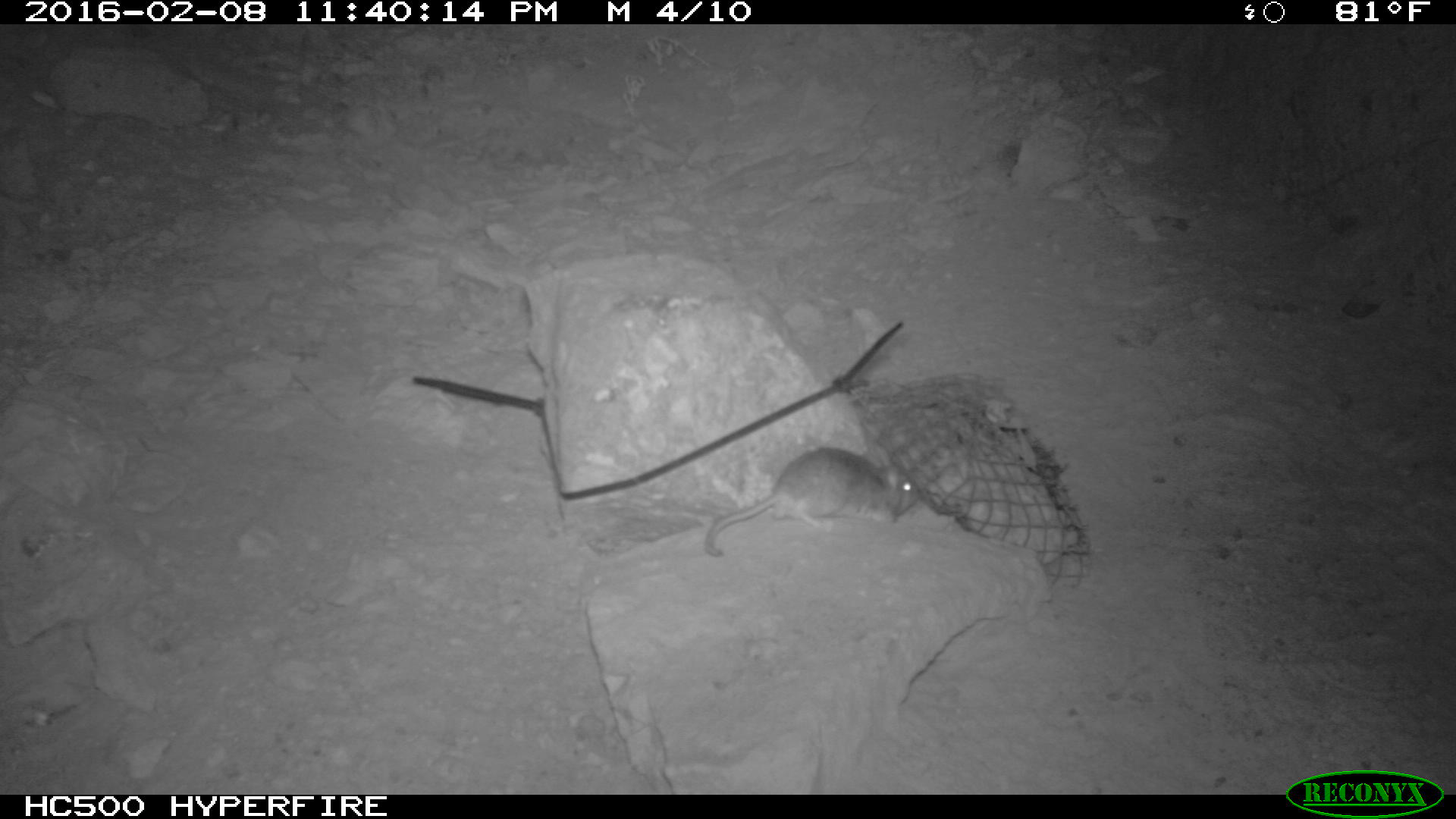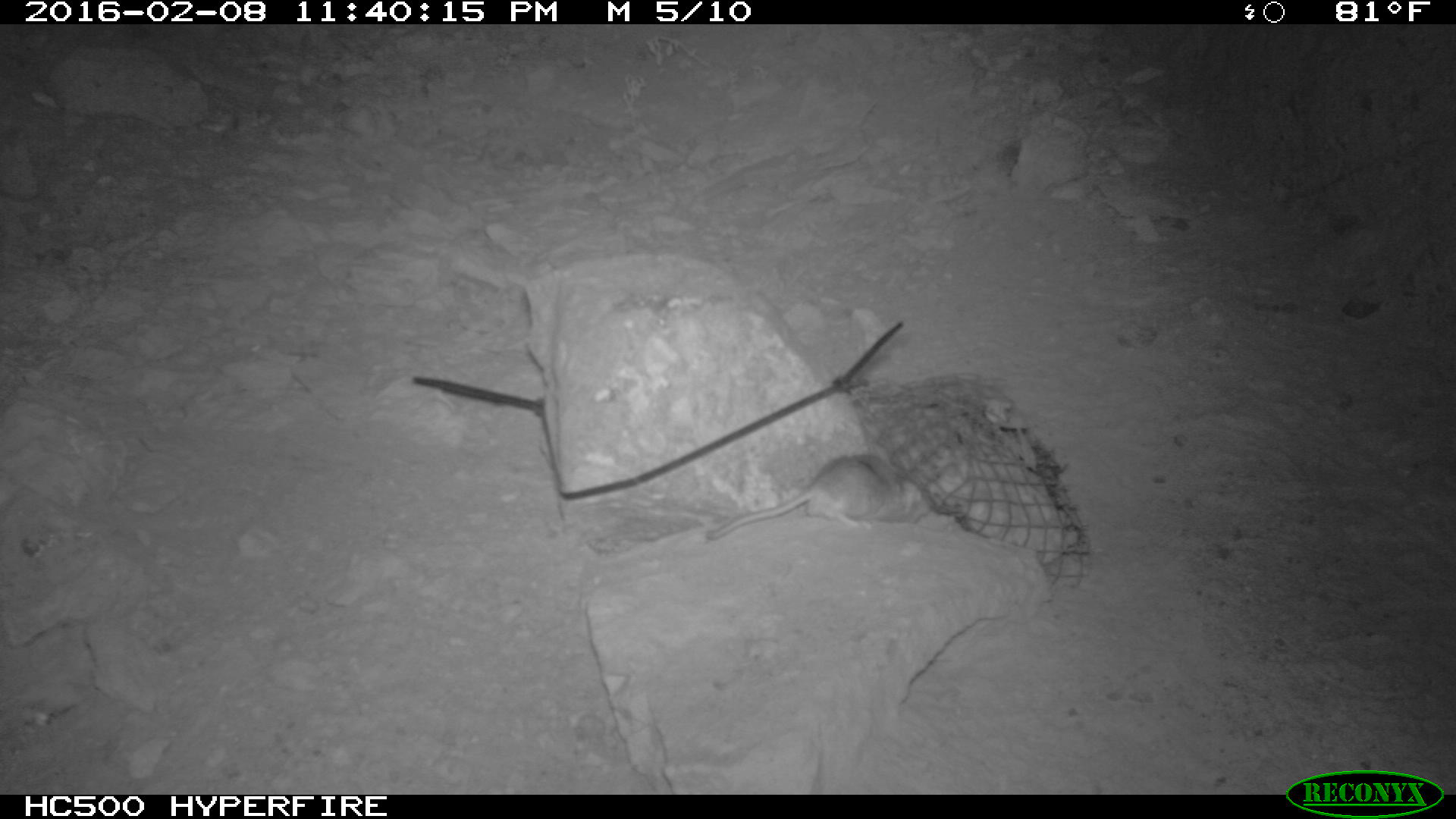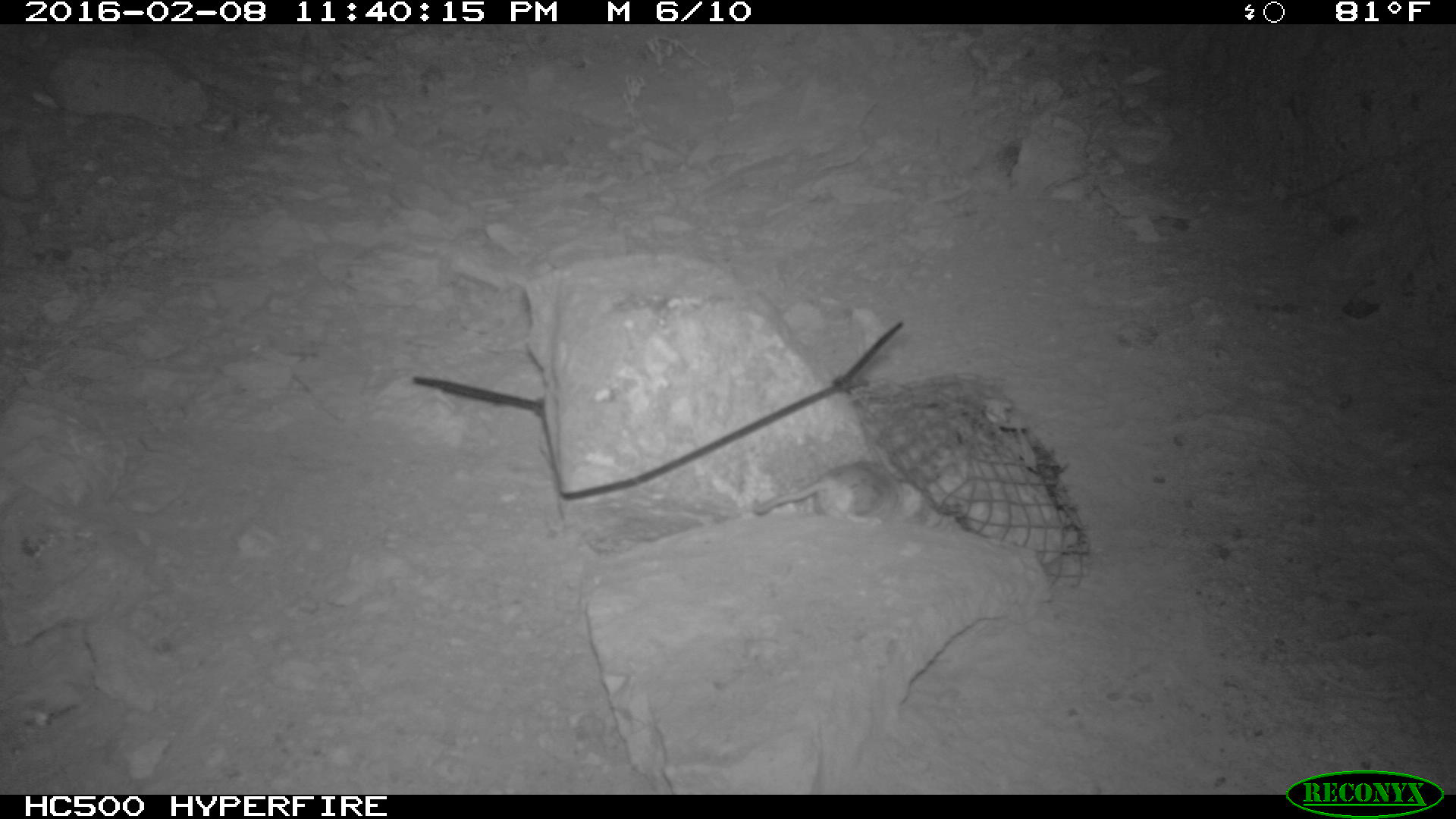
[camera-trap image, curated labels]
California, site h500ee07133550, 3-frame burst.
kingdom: Animalia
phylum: Chordata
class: Mammalia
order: Rodentia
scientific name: Rodentia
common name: rodent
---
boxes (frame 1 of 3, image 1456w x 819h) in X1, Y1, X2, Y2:
rodent: 702, 445, 912, 557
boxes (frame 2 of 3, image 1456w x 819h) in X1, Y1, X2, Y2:
rodent: 705, 450, 930, 538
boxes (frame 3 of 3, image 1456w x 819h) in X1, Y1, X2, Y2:
rodent: 752, 460, 905, 526